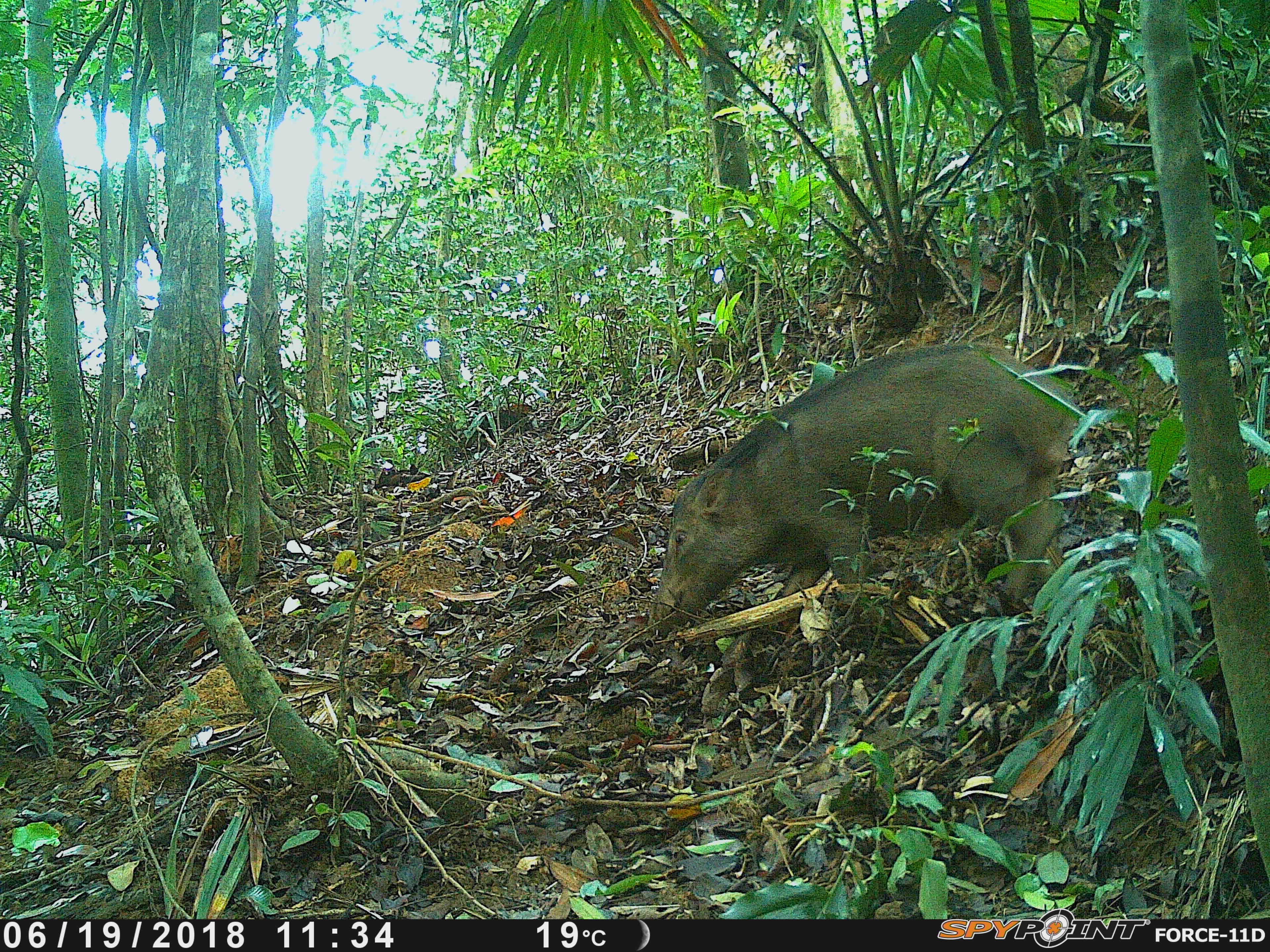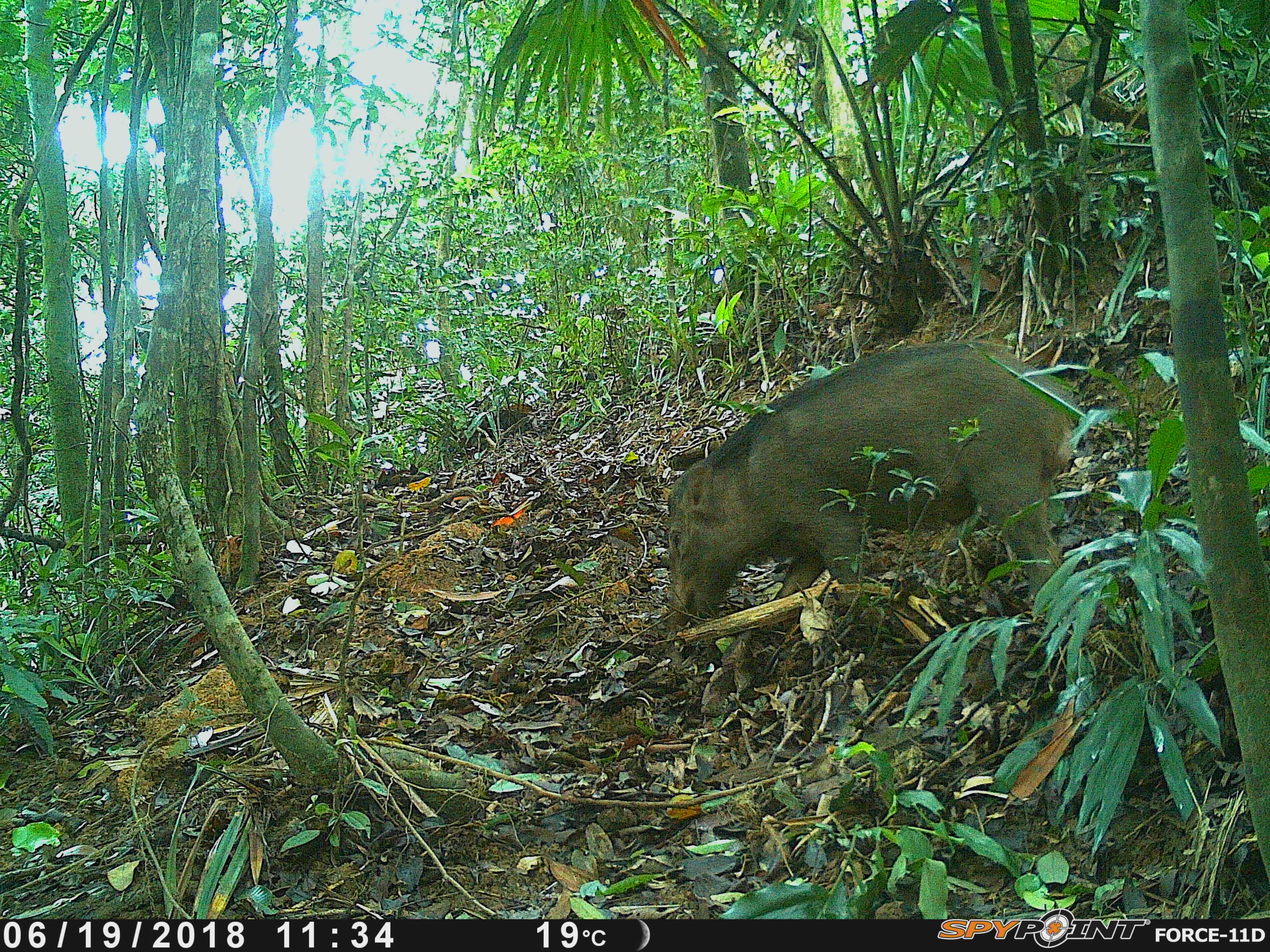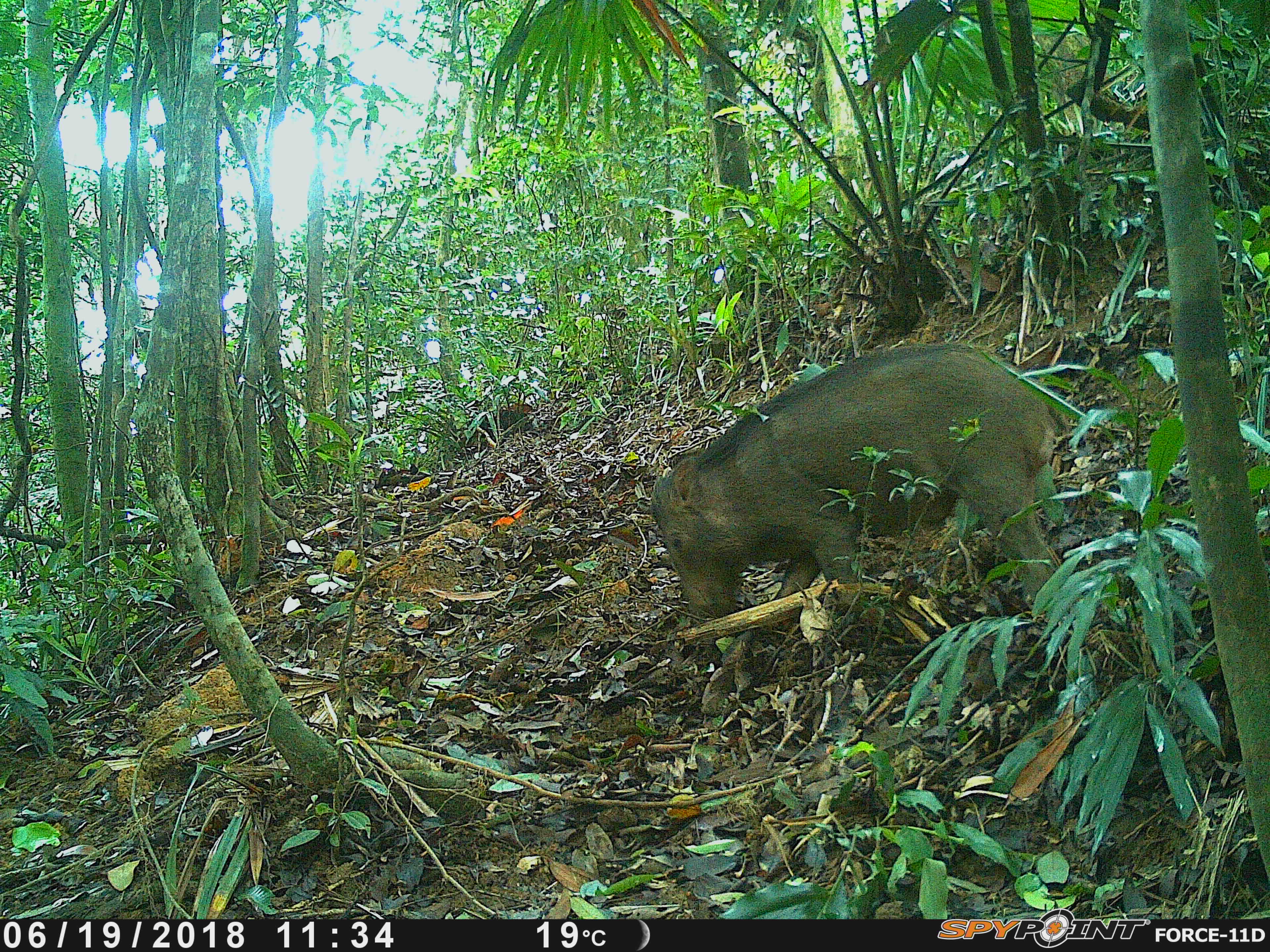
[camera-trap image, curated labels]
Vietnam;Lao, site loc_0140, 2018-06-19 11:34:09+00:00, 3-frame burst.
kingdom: Animalia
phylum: Chordata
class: Mammalia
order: Artiodactyla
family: Suidae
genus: Sus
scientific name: Sus scrofa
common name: eurasian wild pig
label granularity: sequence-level